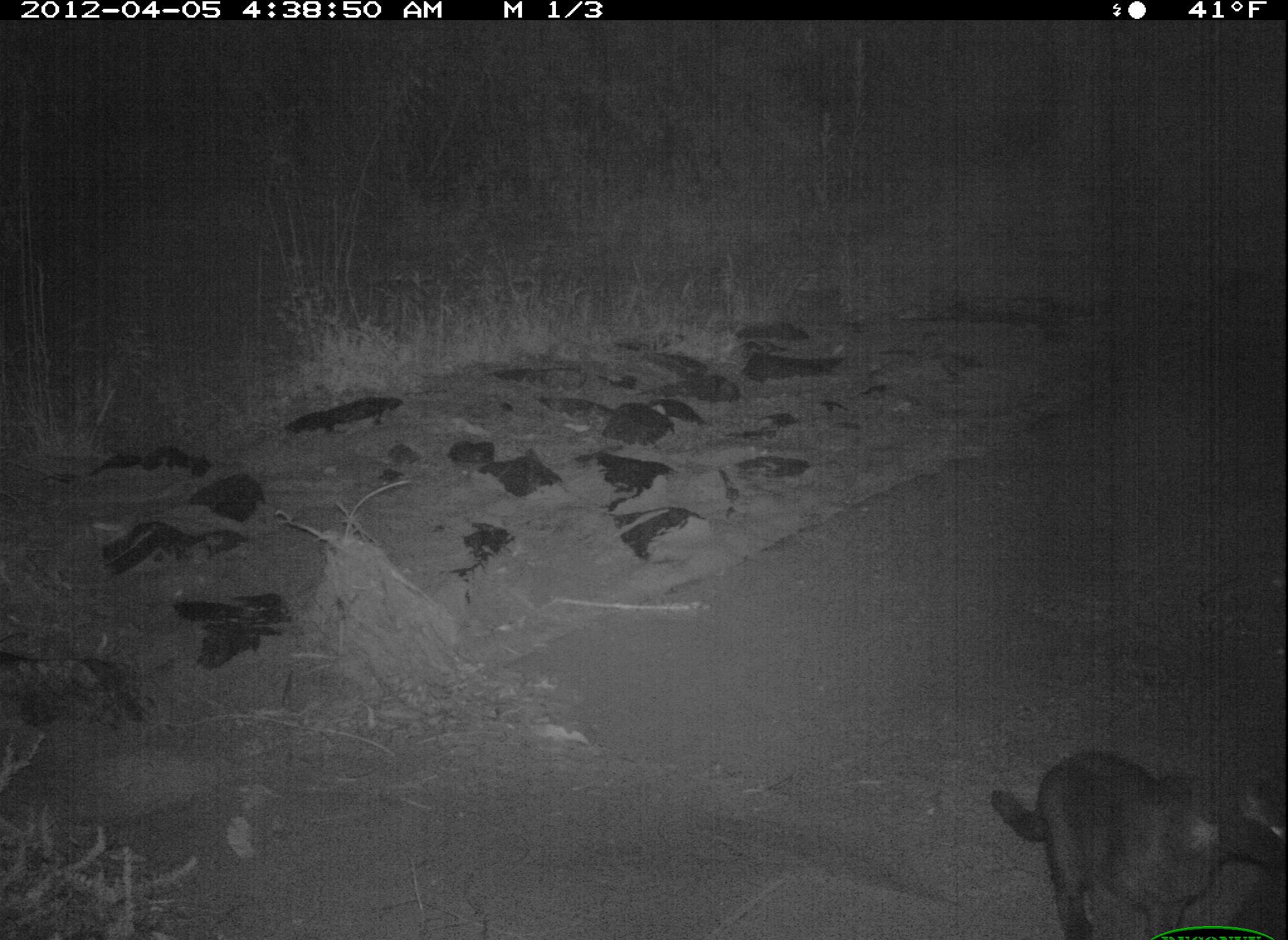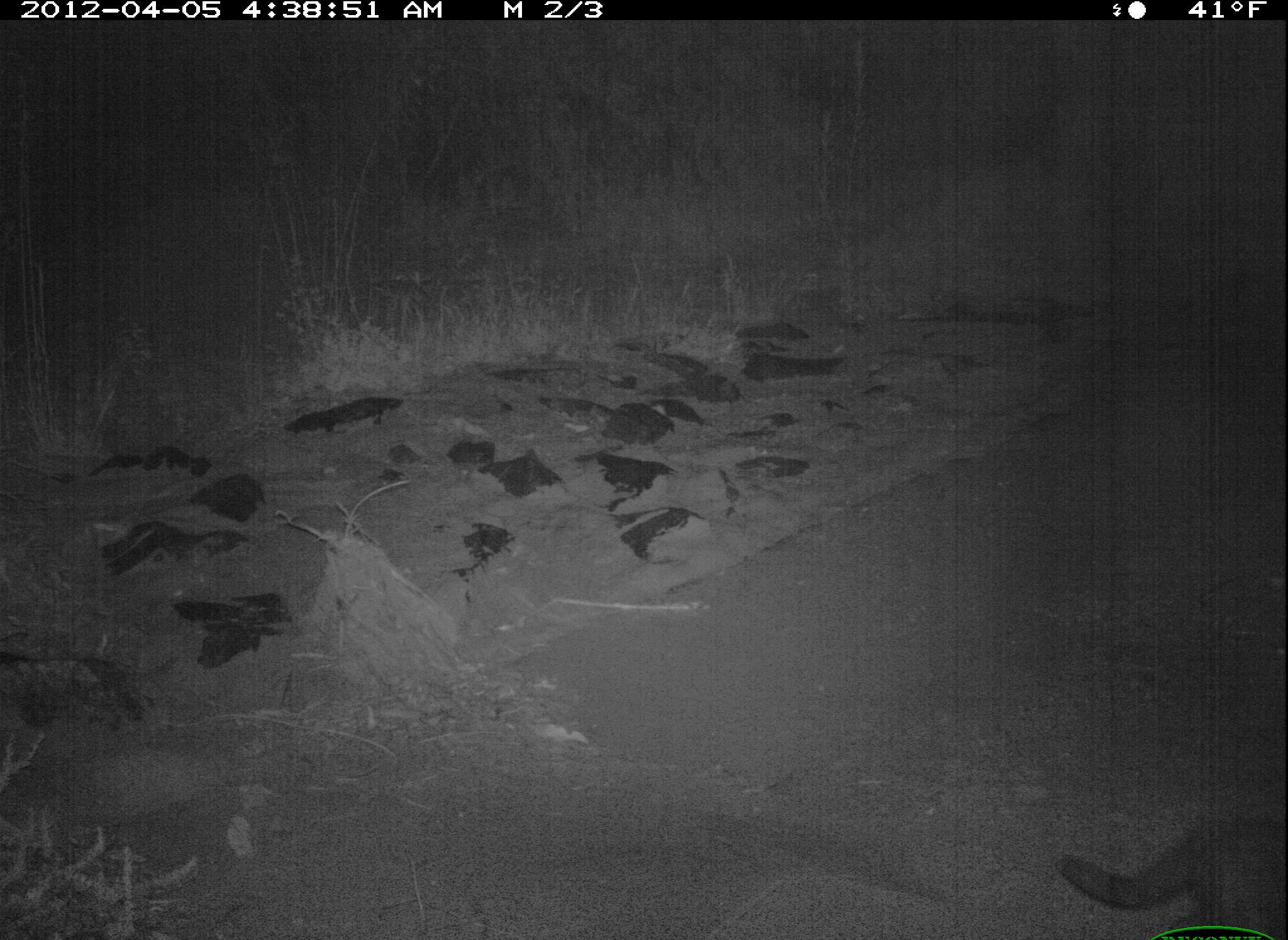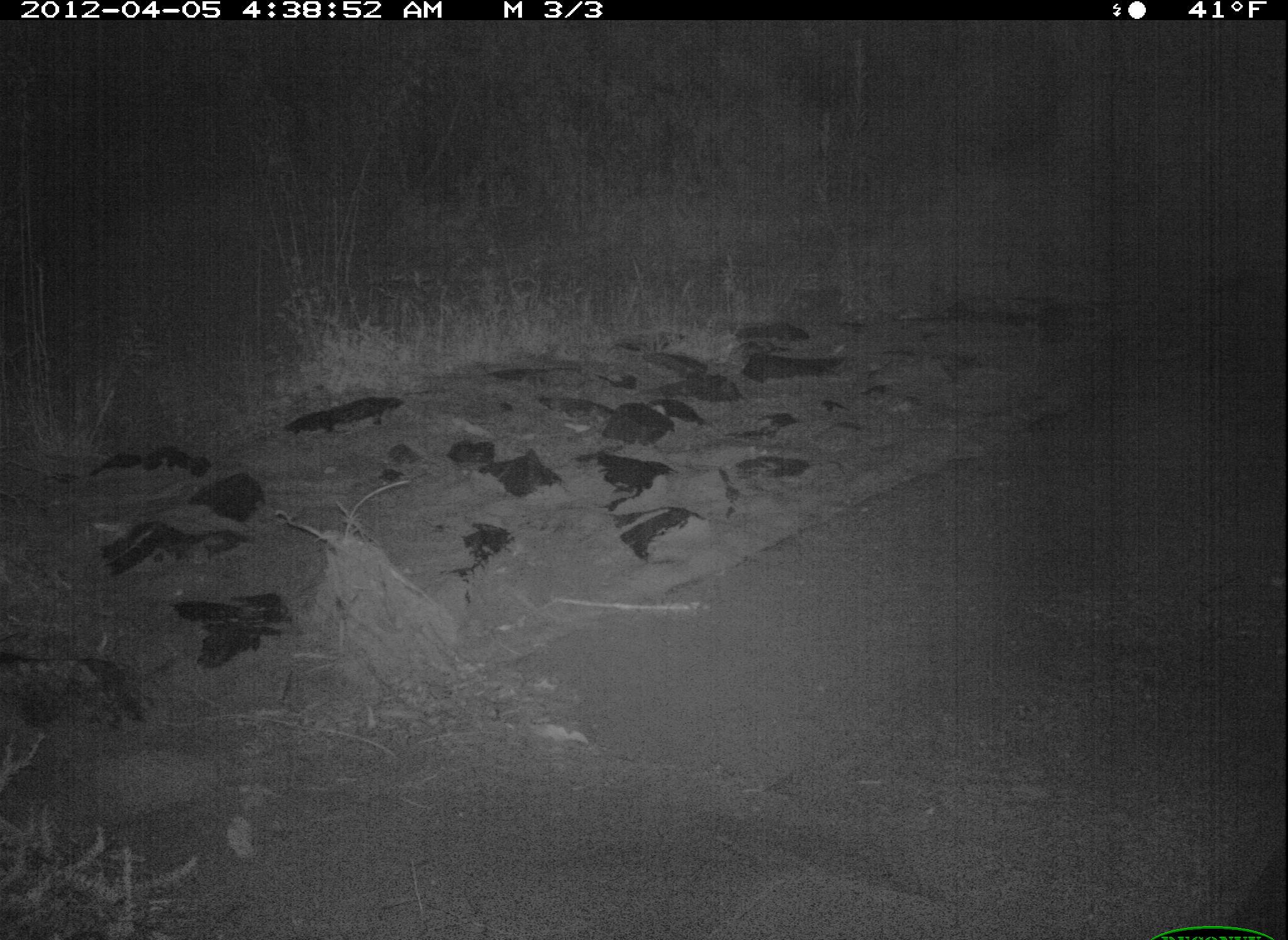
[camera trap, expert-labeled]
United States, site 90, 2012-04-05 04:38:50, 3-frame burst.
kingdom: Animalia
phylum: Chordata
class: Mammalia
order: Carnivora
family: Felidae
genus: Felis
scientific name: Felis catus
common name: cat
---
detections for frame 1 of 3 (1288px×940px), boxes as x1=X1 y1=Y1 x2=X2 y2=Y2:
cat: x1=984 y1=741 x2=1286 y2=940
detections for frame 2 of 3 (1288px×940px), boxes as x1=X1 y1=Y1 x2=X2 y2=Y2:
cat: x1=1042 y1=780 x2=1286 y2=937